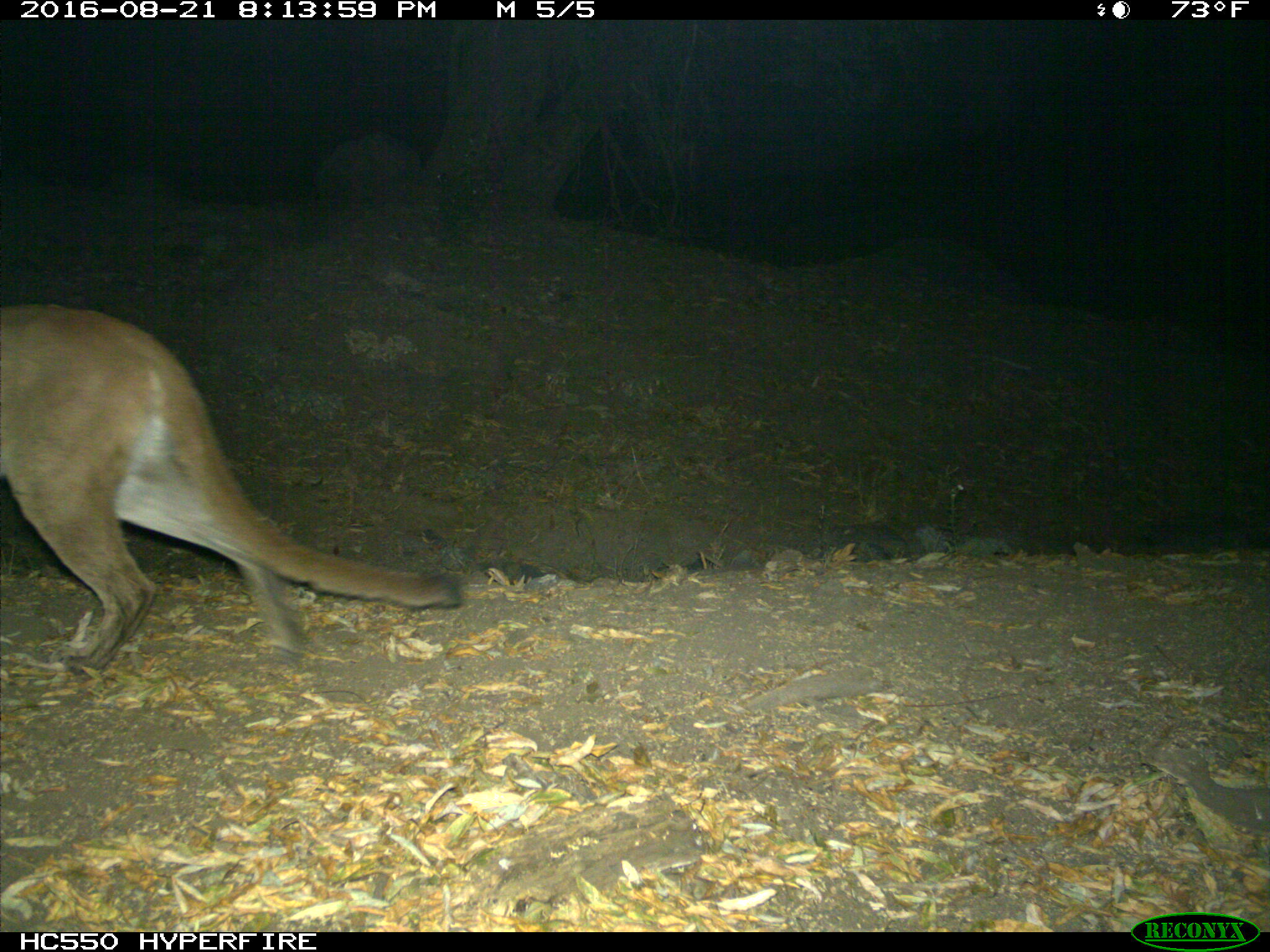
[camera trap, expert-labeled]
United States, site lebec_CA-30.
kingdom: Animalia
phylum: Chordata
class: Mammalia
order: Carnivora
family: Felidae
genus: Puma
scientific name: Puma concolor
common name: mountain lion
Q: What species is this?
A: Puma concolor (mountain lion).